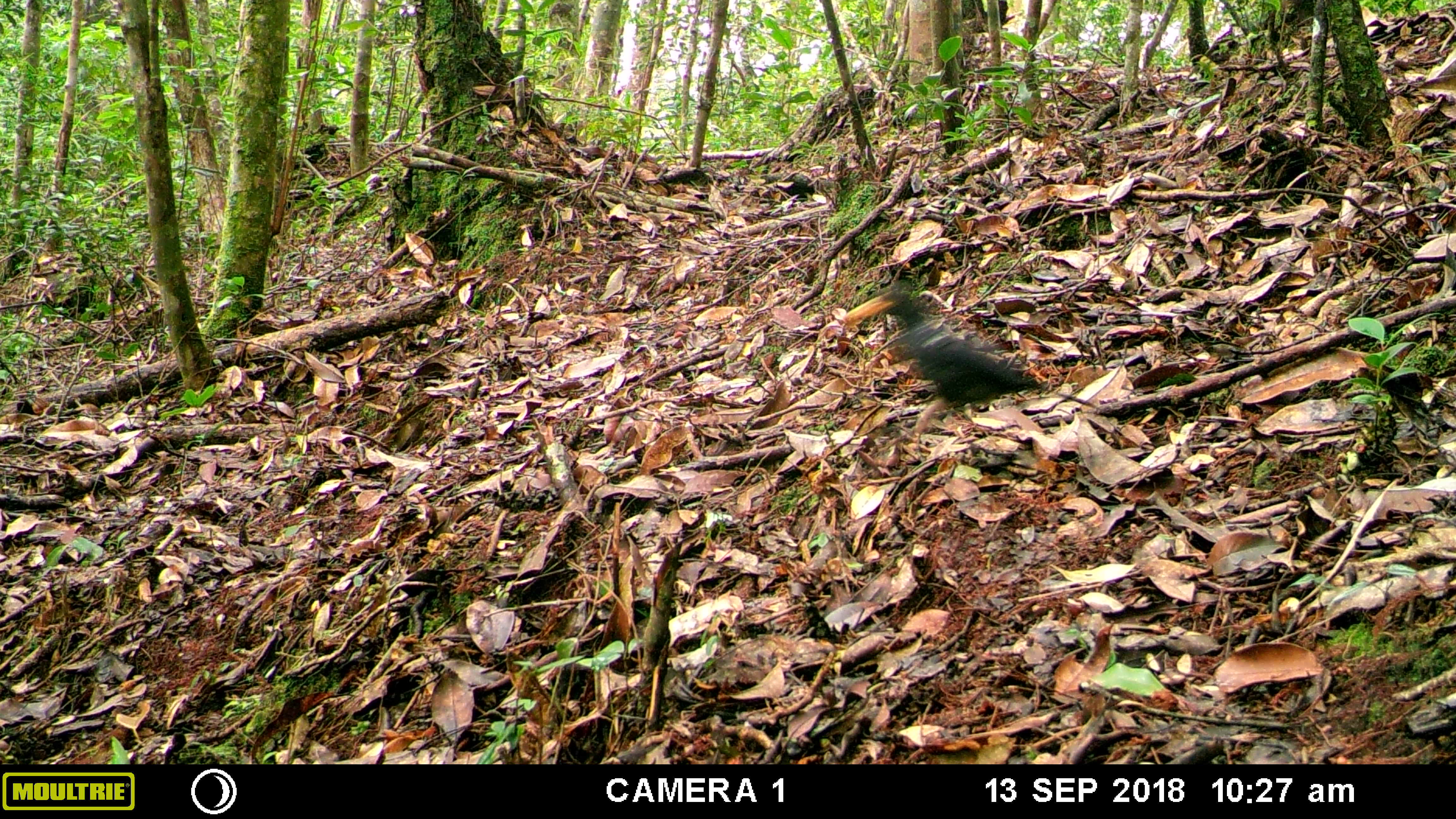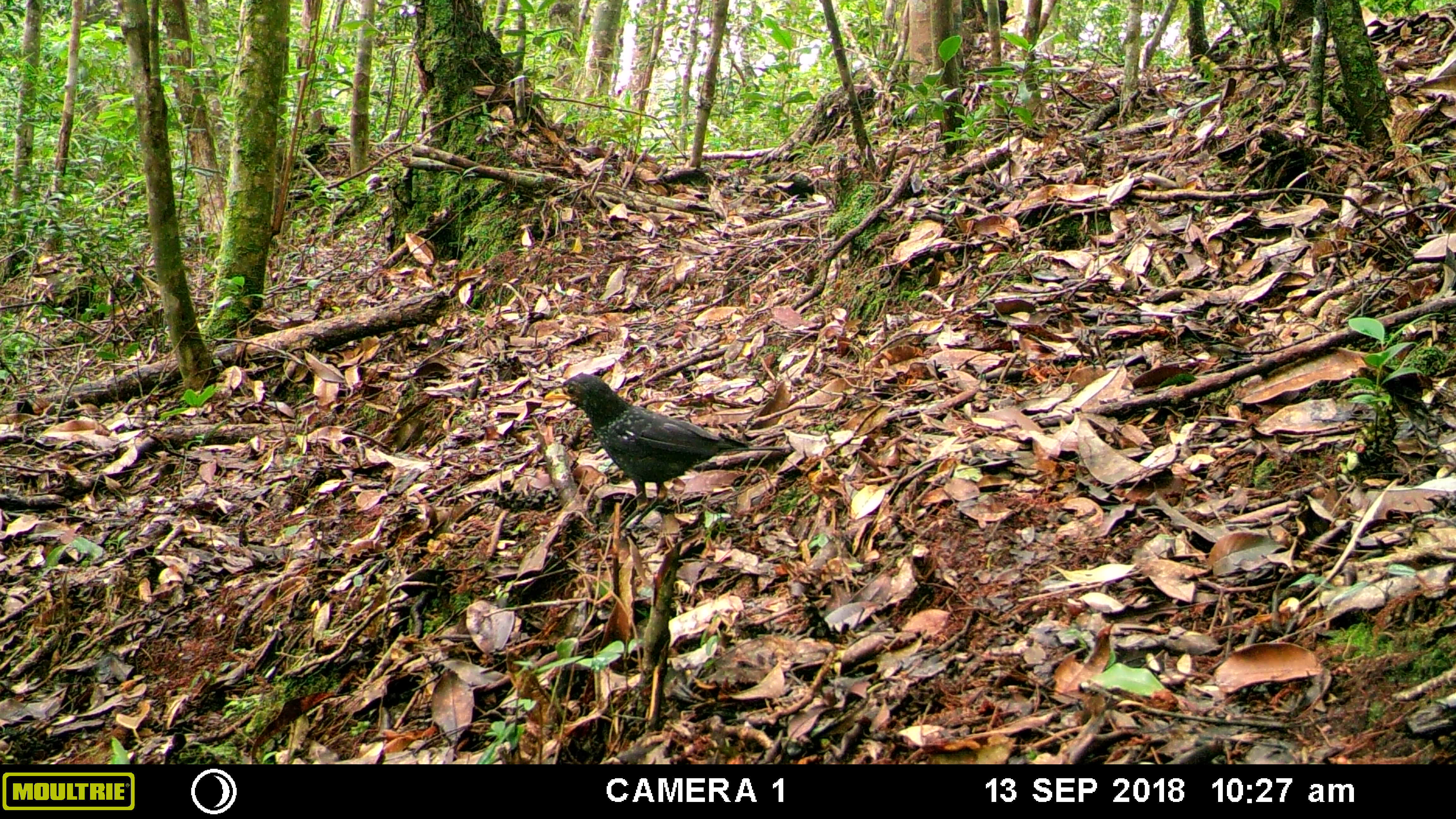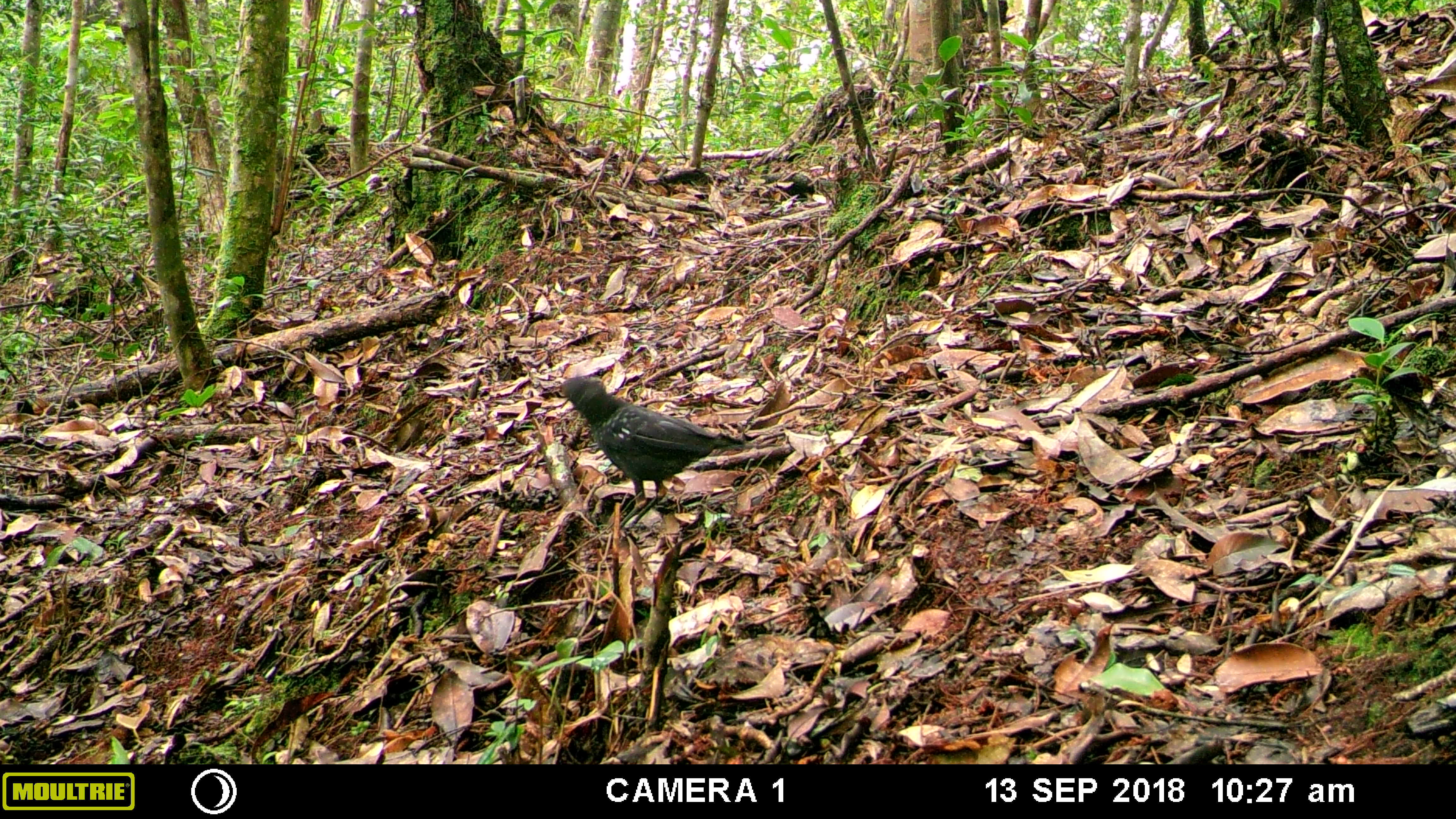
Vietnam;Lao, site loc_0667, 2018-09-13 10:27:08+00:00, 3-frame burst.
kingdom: Animalia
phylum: Chordata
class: Aves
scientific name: Aves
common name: bird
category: unidentified bird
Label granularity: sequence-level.